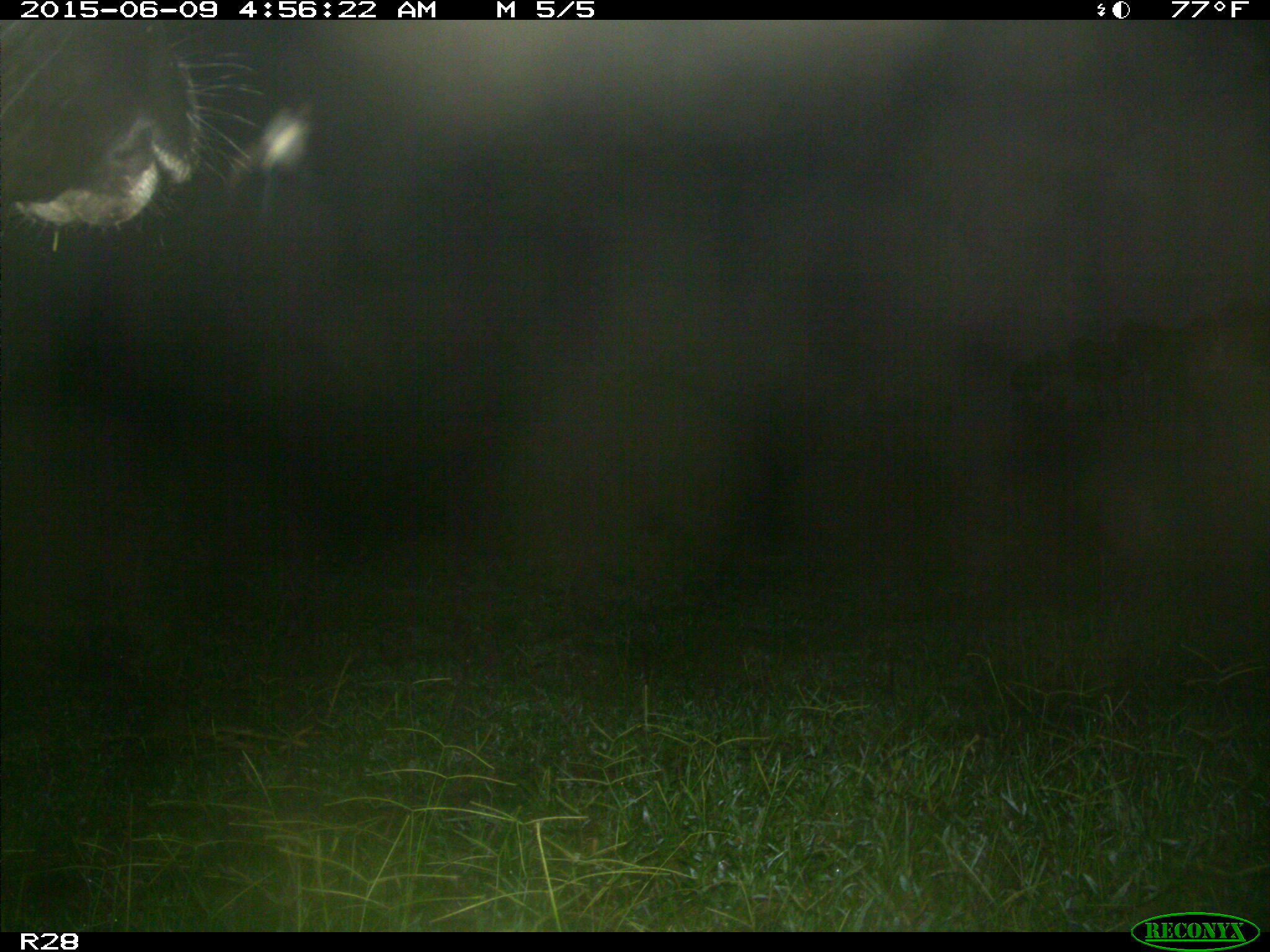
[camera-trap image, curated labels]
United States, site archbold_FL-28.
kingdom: Animalia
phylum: Chordata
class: Mammalia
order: Artiodactyla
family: Bovidae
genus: Bos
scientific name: Bos taurus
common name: domestic cow